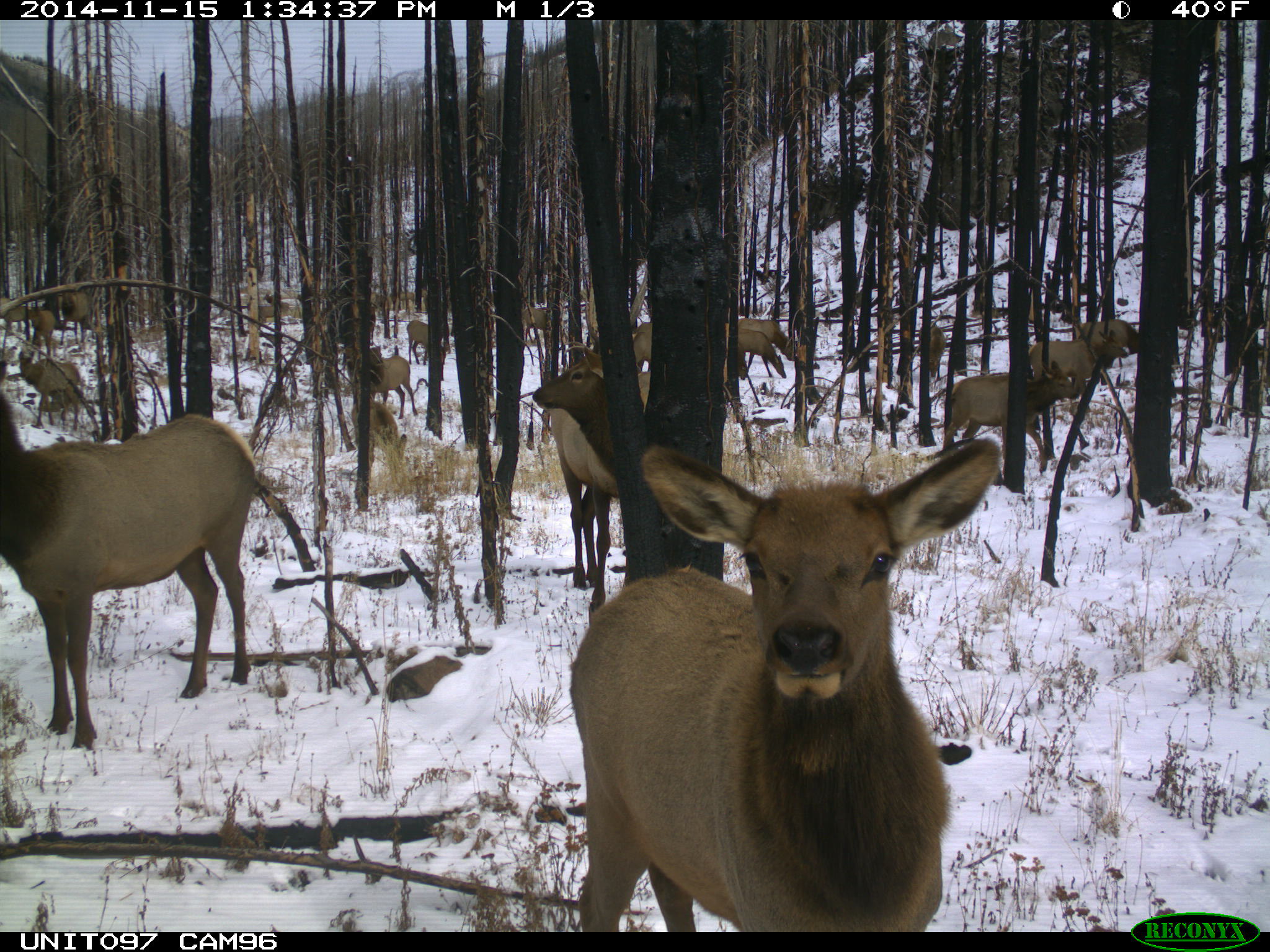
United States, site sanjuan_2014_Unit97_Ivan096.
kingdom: Animalia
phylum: Chordata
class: Mammalia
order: Artiodactyla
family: Cervidae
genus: Cervus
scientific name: Cervus elaphus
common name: red deer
Cervus elaphus (red deer).